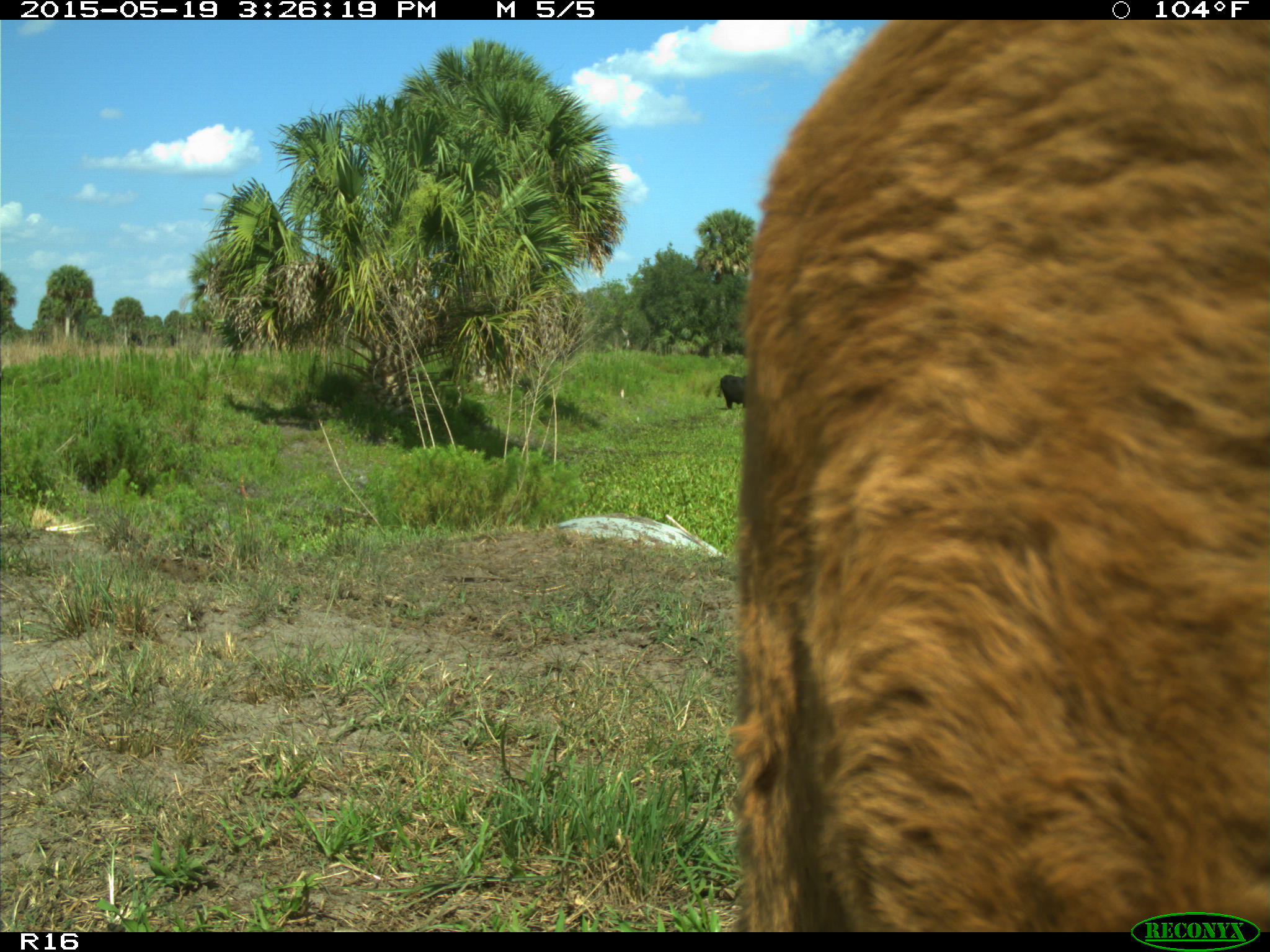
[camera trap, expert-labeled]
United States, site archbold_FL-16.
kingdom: Animalia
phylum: Chordata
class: Mammalia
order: Artiodactyla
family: Bovidae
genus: Bos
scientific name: Bos taurus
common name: domestic cow